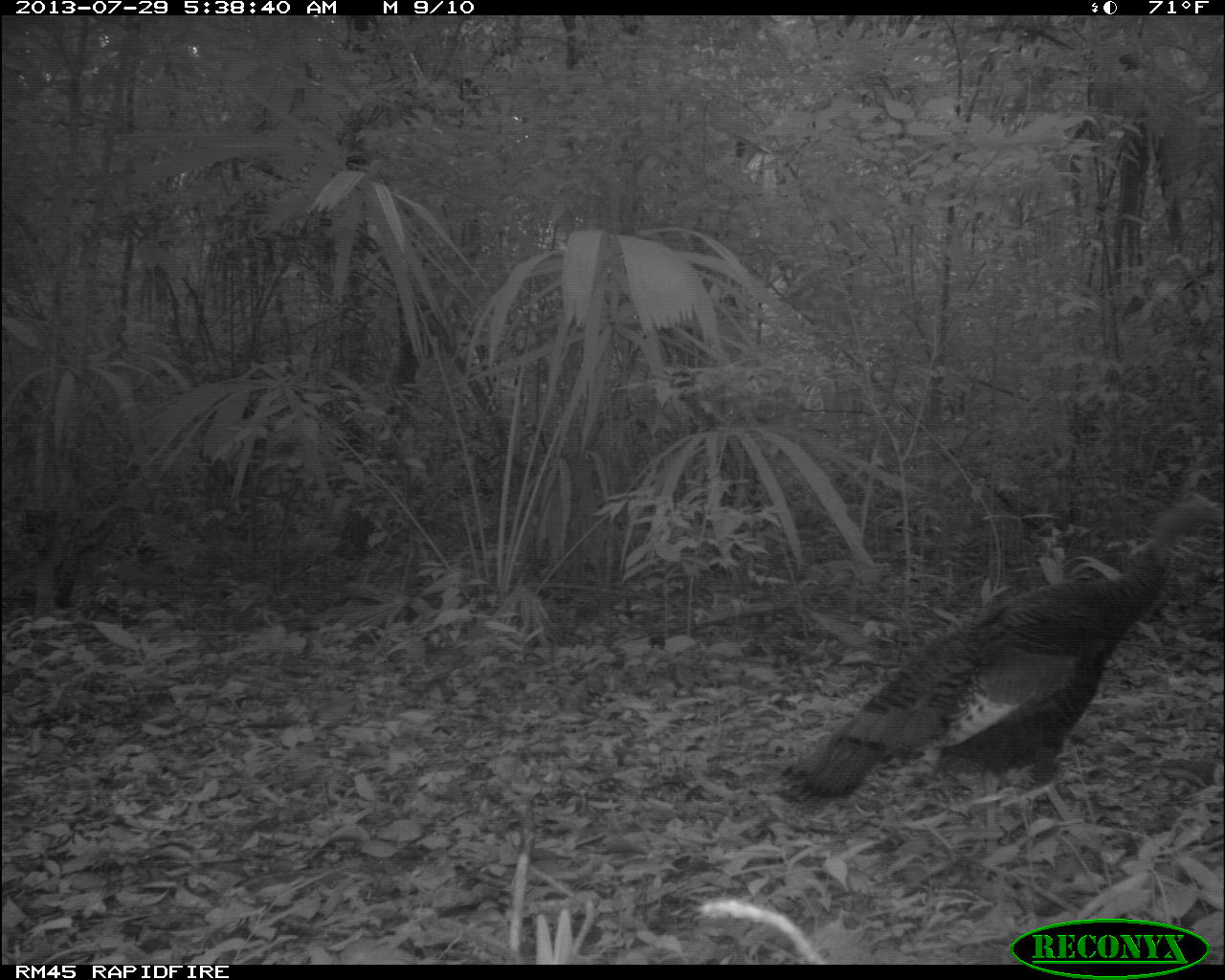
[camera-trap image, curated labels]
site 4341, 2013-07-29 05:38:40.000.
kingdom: Animalia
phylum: Chordata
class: Aves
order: Galliformes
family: Phasianidae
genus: Meleagris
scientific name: Meleagris ocellata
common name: ocellated turkey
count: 2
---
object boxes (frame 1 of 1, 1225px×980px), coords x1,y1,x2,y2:
meleagris ocellata: 774,490,1225,850